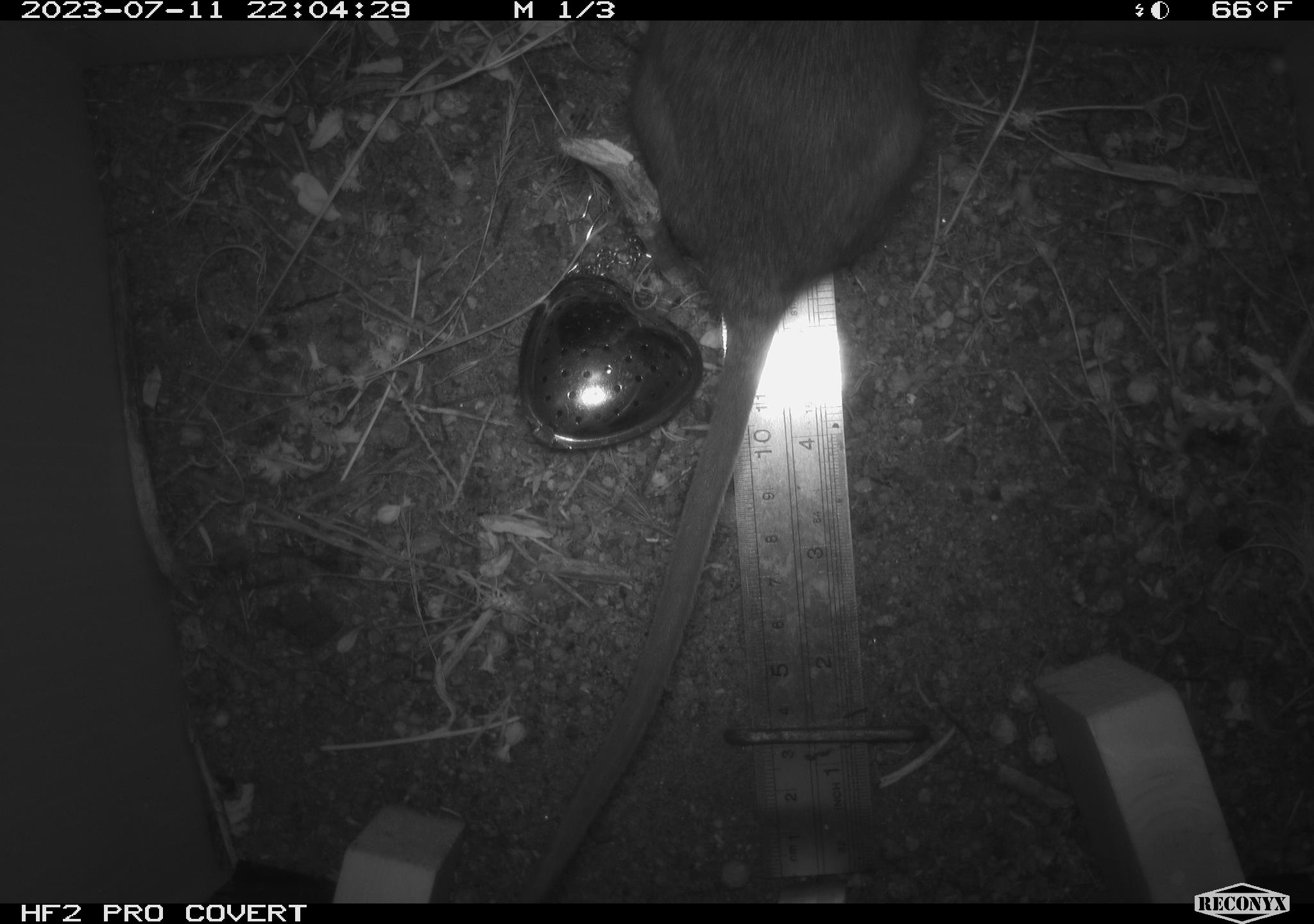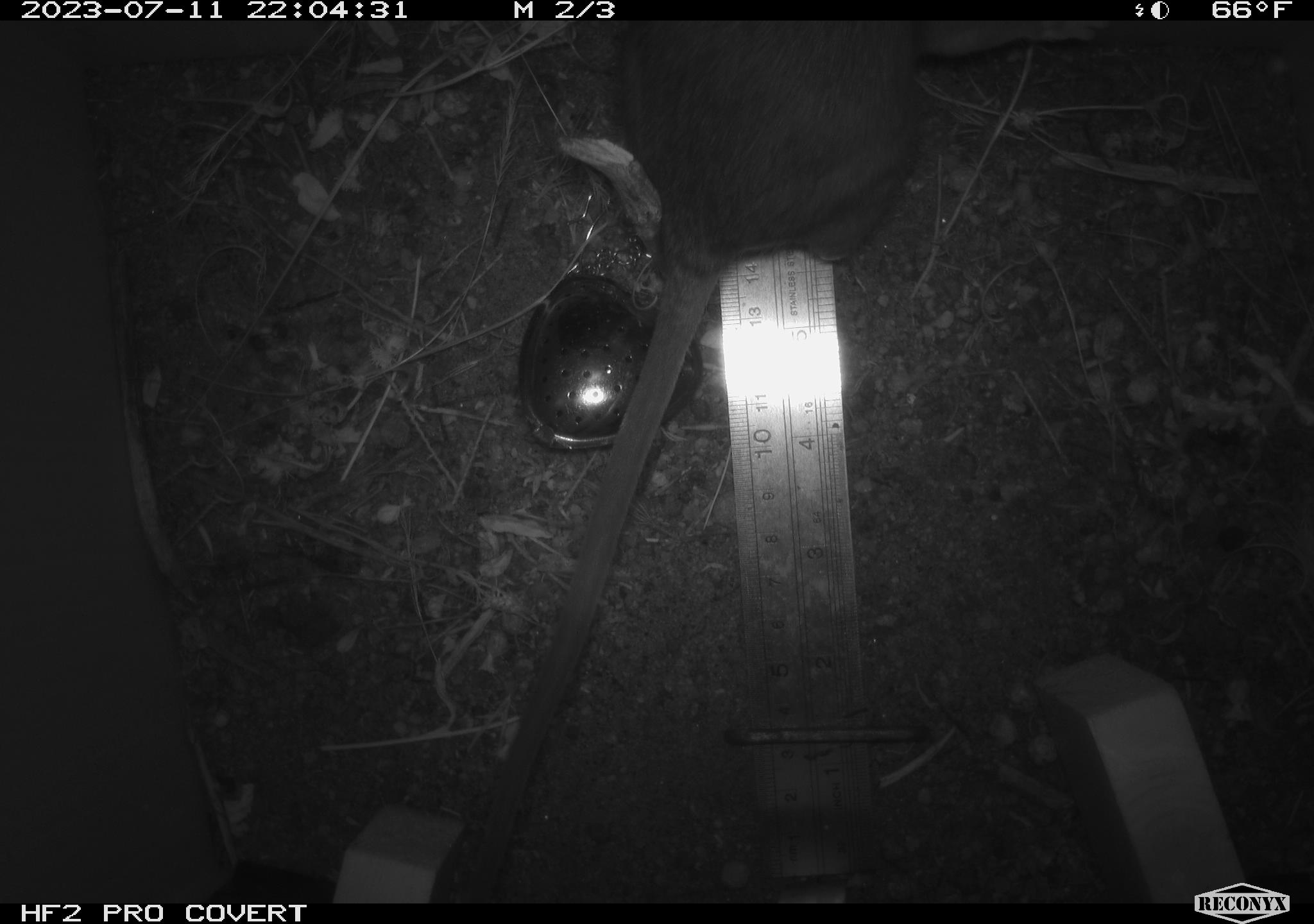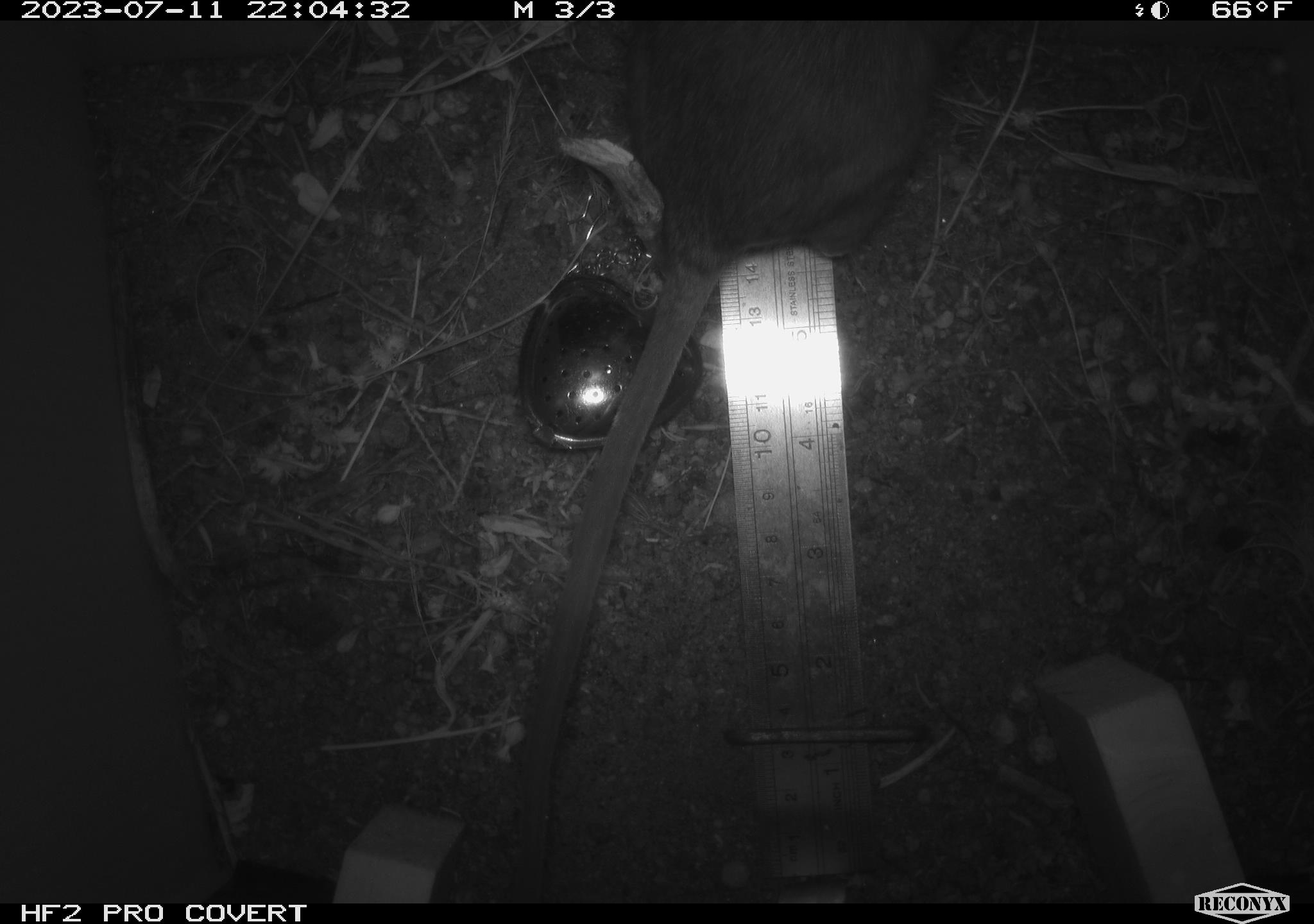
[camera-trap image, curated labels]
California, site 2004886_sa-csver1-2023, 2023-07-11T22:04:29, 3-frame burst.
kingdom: Animalia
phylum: Chordata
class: Mammalia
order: Rodentia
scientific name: Rodentia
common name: mouse species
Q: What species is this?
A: Mouse species (Rodentia).